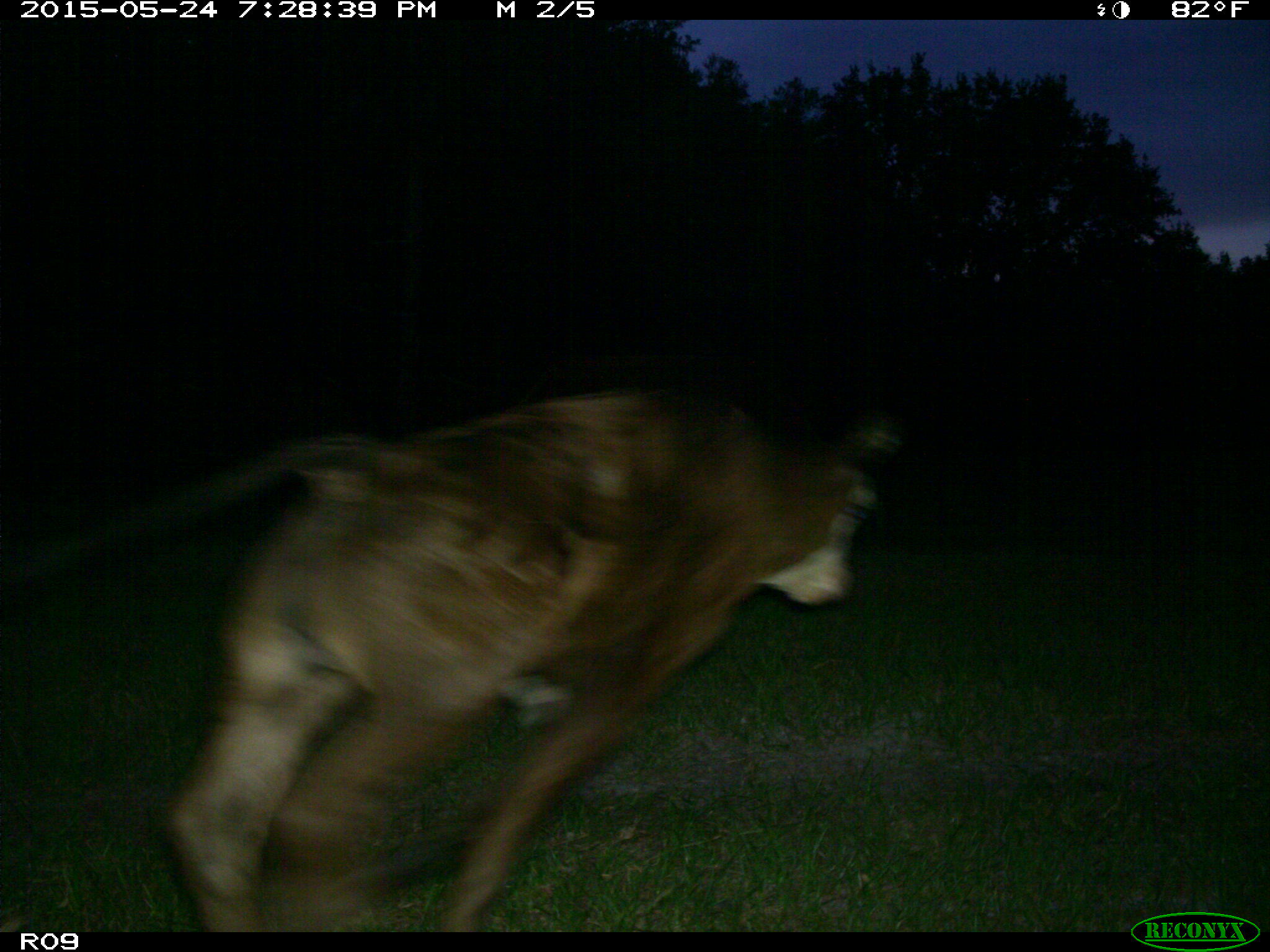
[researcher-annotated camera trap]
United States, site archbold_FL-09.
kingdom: Animalia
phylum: Chordata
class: Mammalia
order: Artiodactyla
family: Bovidae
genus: Bos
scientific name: Bos taurus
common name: domestic cow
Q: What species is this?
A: Bos taurus (domestic cow).